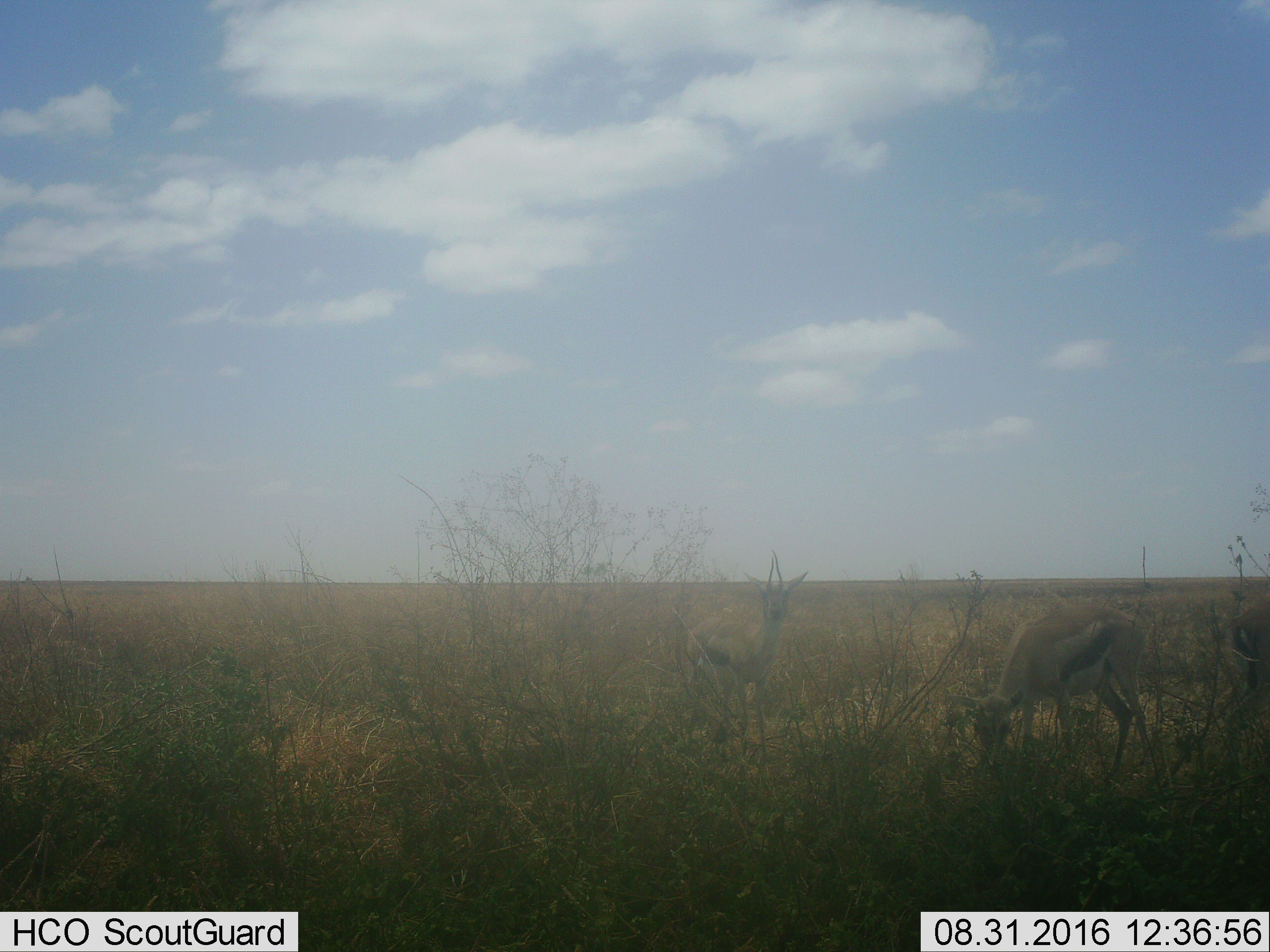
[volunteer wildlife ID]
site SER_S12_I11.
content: unidentified animal